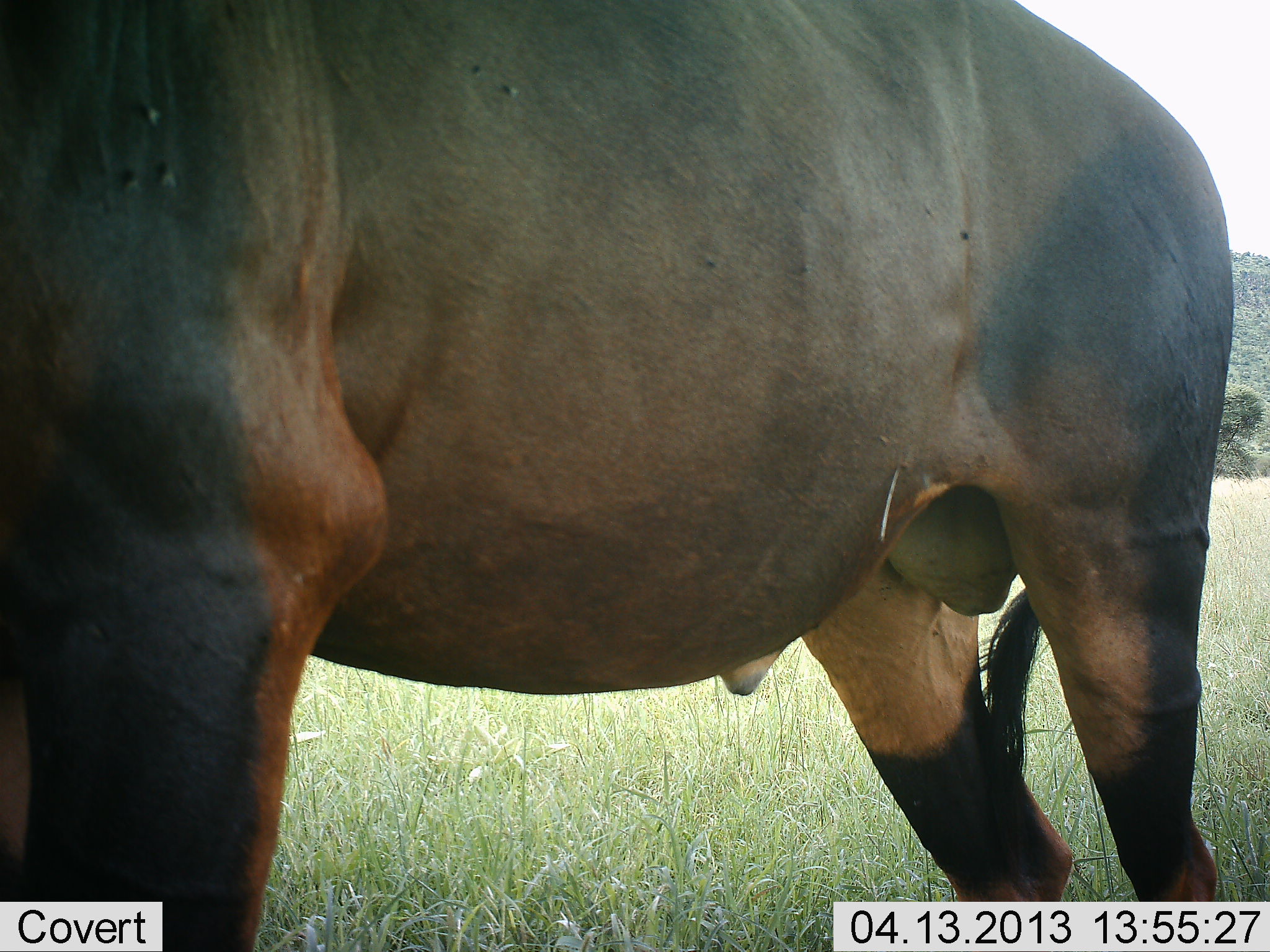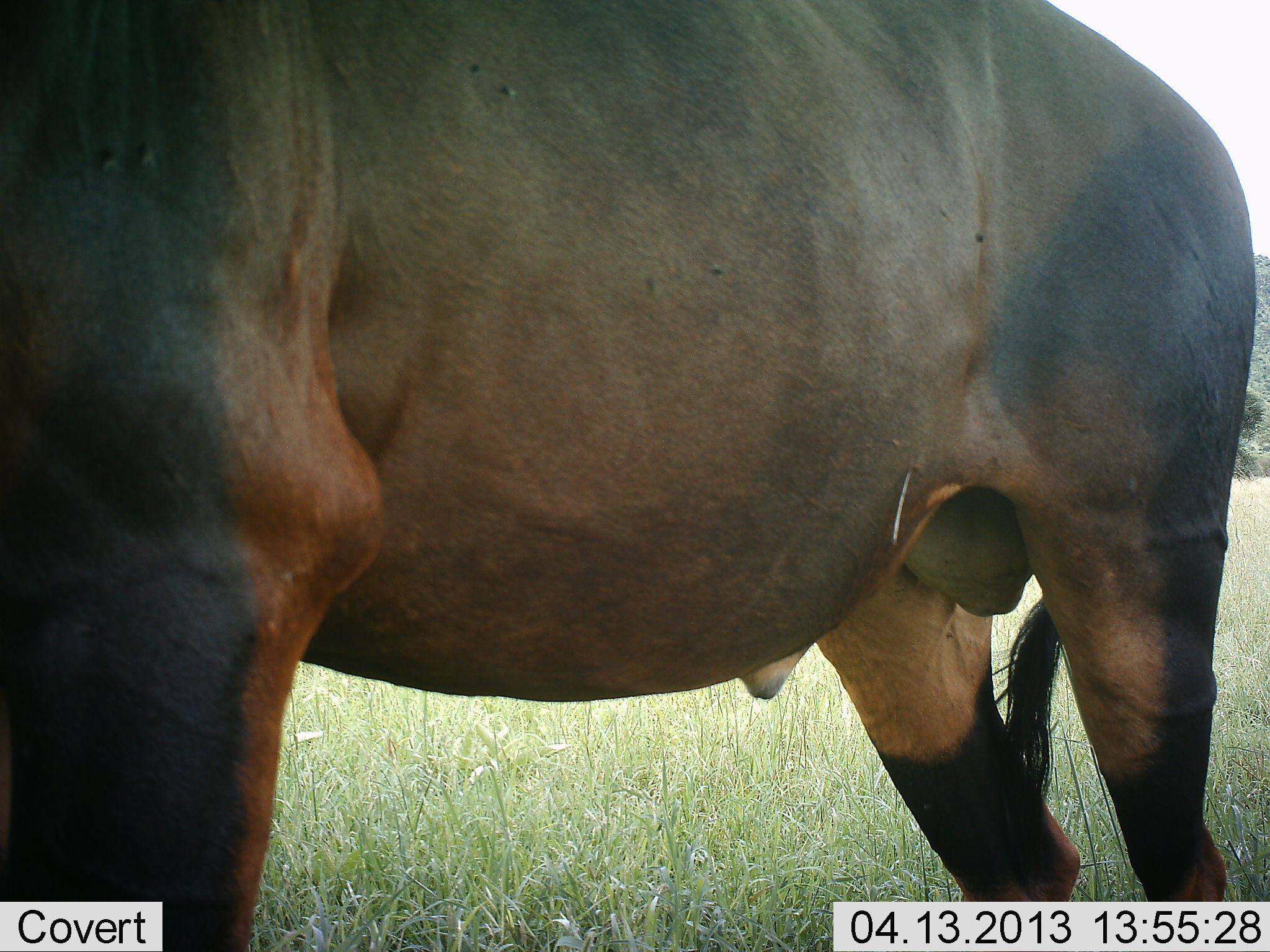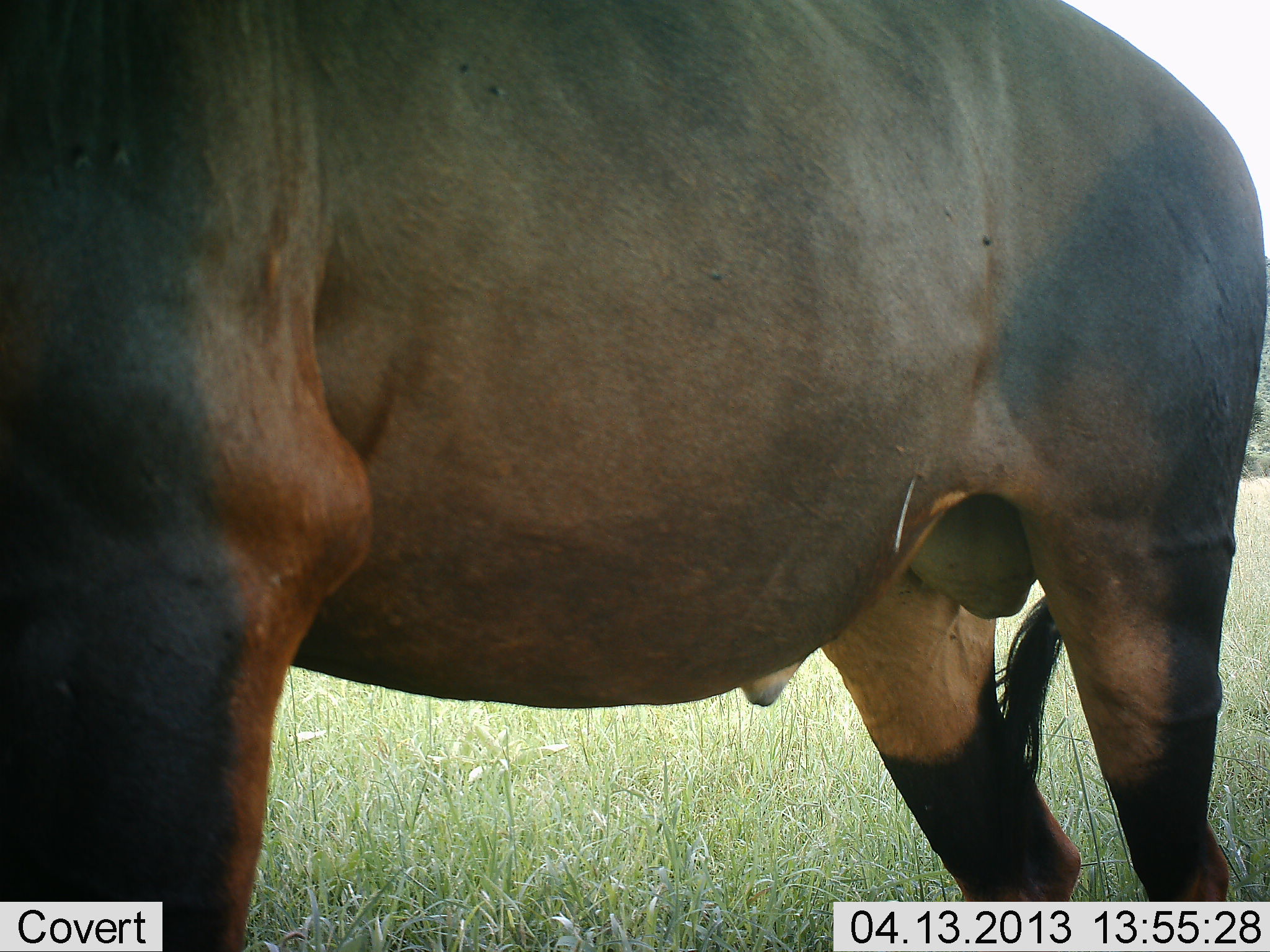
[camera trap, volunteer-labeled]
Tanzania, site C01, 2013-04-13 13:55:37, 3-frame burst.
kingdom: Animalia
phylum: Chordata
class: Mammalia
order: Artiodactyla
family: Bovidae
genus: Damaliscus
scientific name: Damaliscus lunatus jimela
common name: topi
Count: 1.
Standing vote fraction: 100%.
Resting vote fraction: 0%.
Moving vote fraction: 0%.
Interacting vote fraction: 0%.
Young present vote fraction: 0%.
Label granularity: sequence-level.